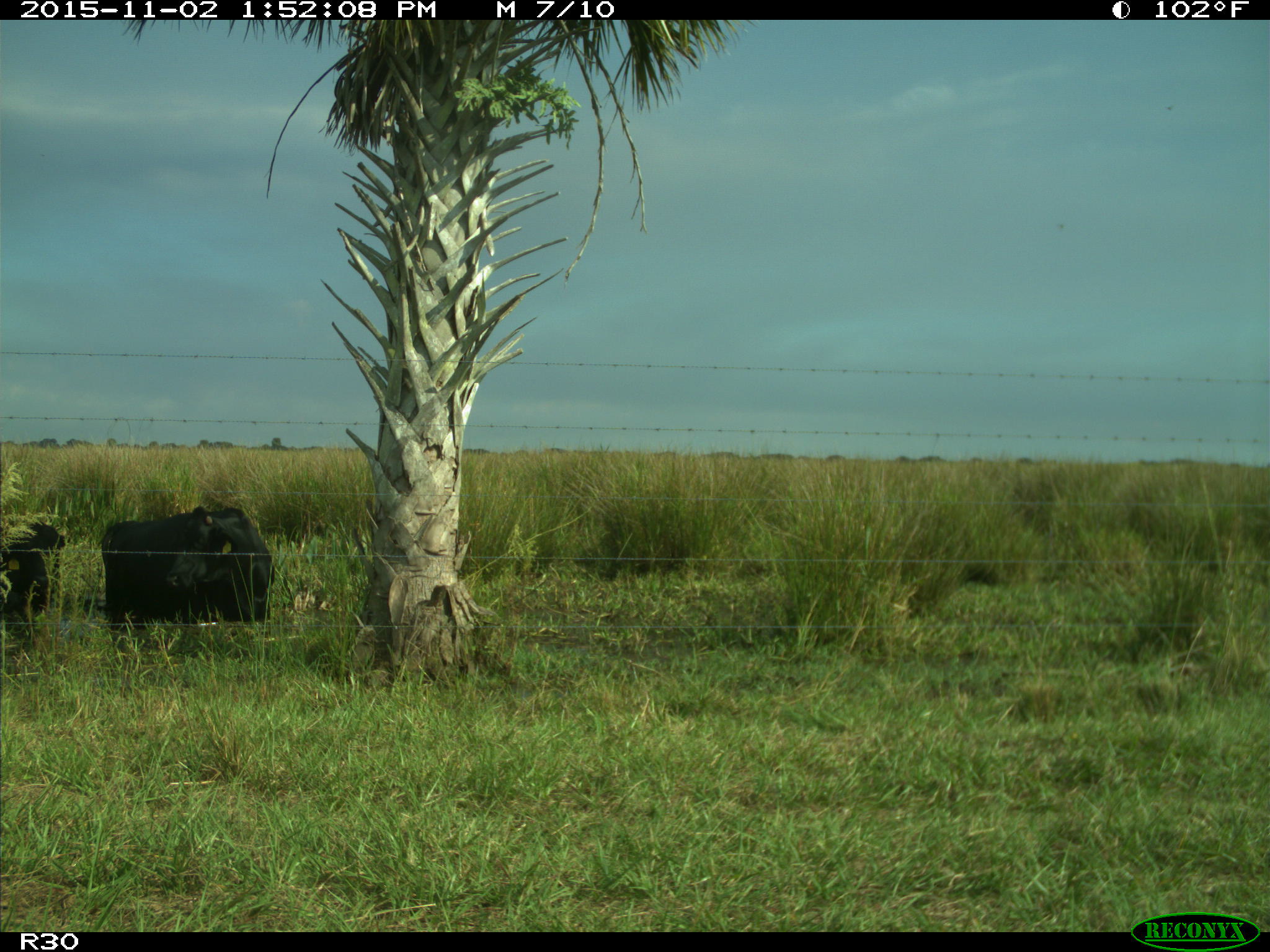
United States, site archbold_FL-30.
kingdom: Animalia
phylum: Chordata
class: Mammalia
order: Artiodactyla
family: Bovidae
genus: Bos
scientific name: Bos taurus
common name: domestic cow